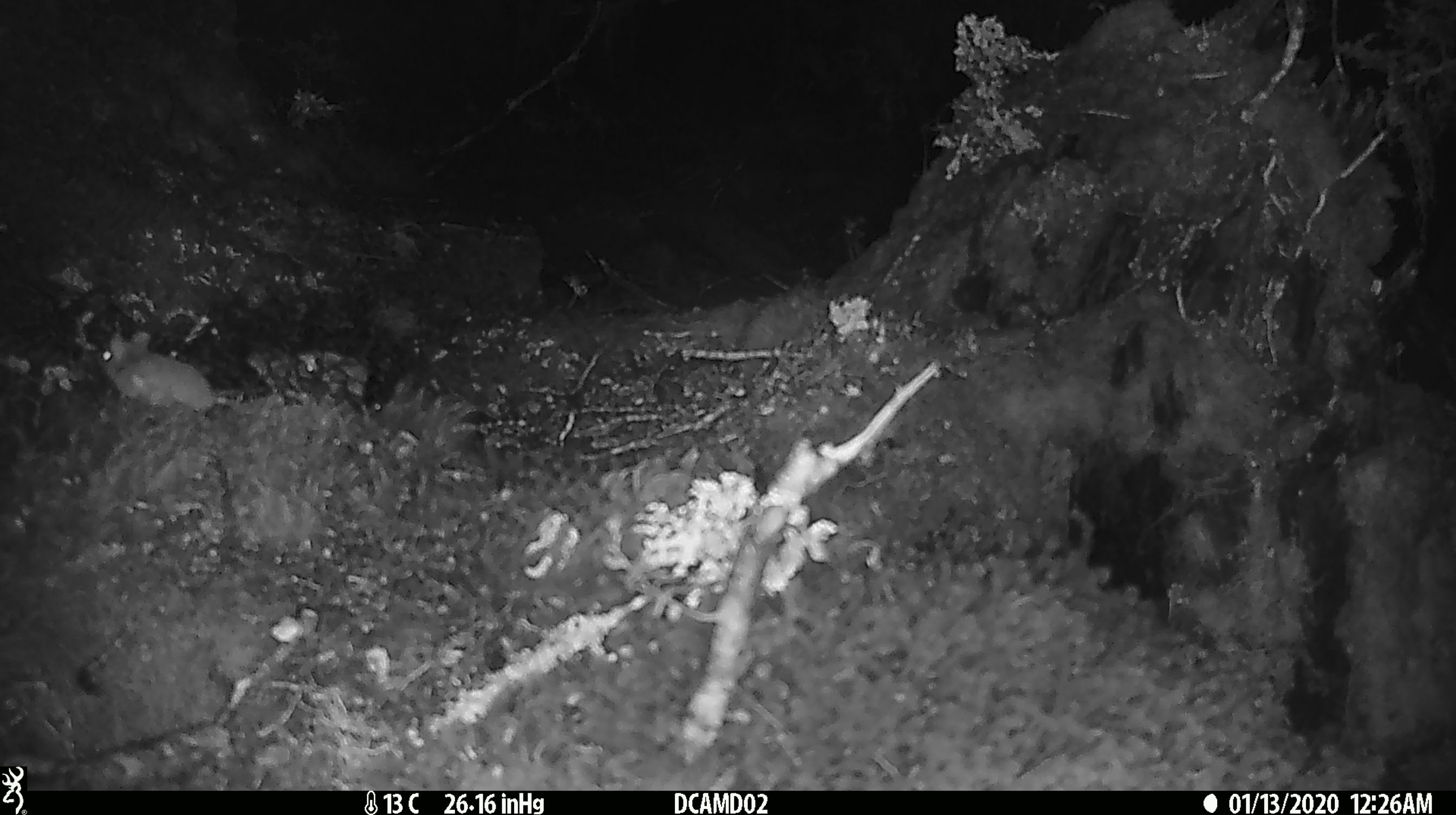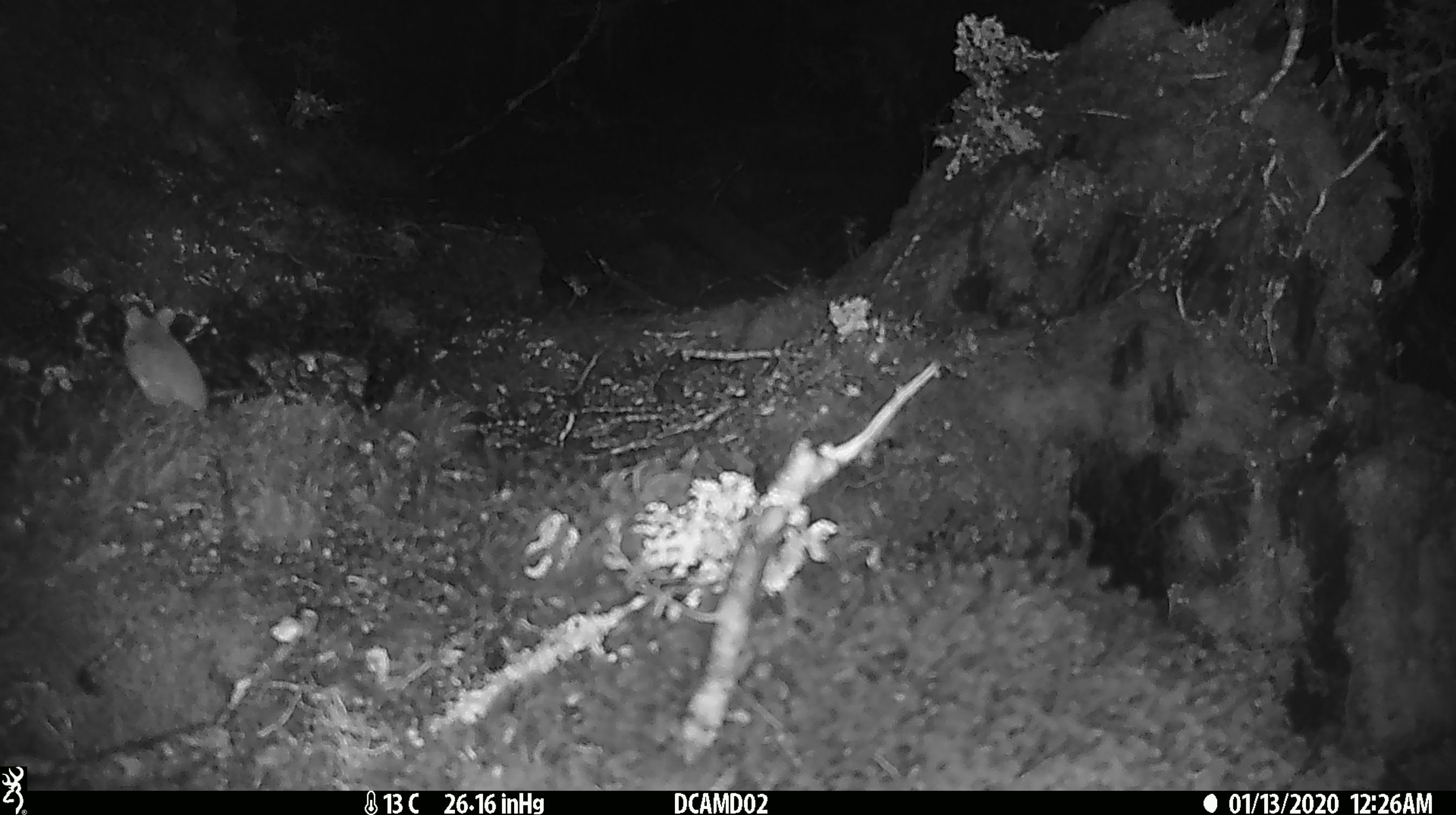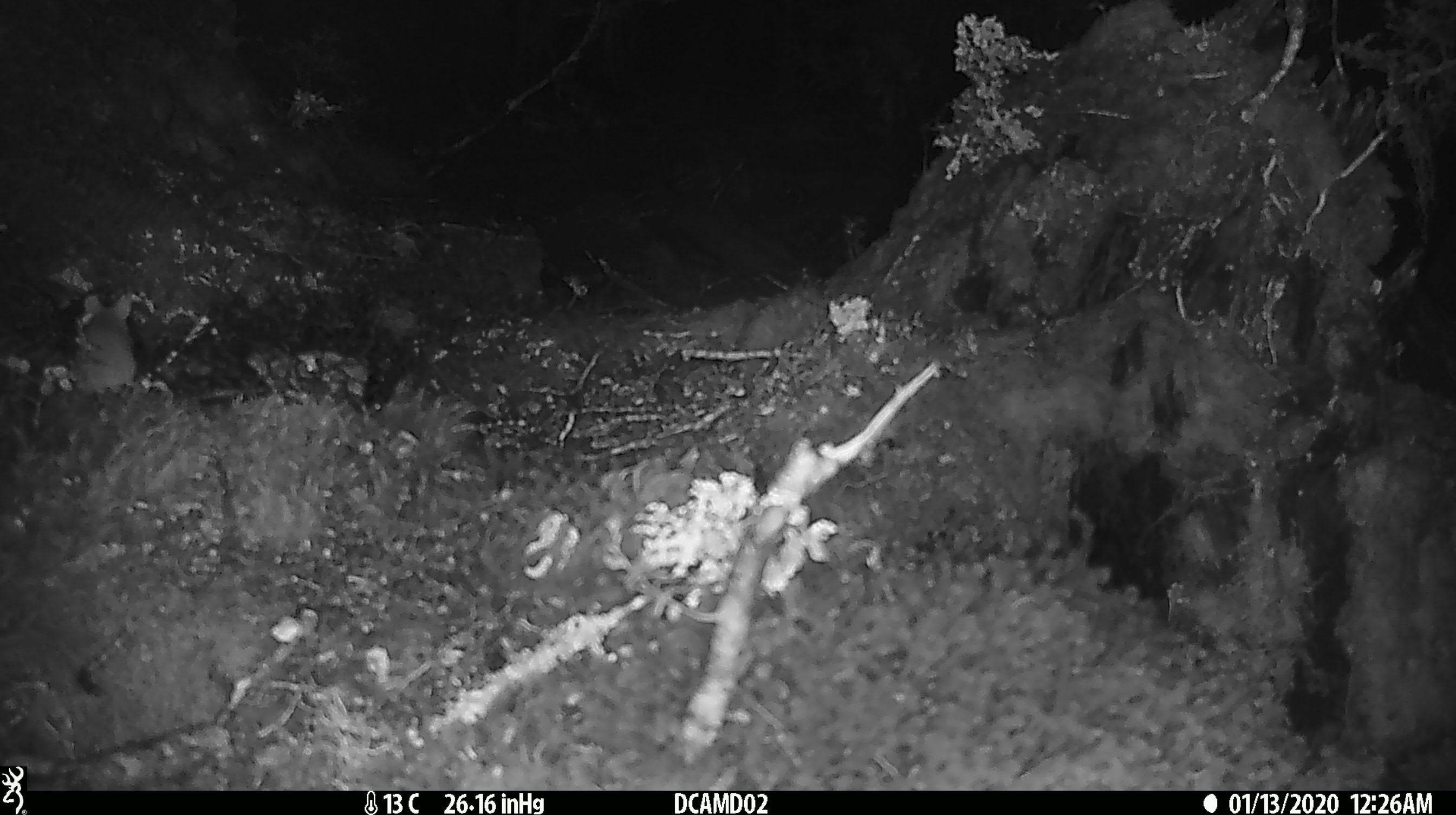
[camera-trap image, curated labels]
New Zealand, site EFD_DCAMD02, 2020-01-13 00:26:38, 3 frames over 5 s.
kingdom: Animalia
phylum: Chordata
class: Mammalia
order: Rodentia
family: Muridae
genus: Mus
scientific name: Mus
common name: mouse